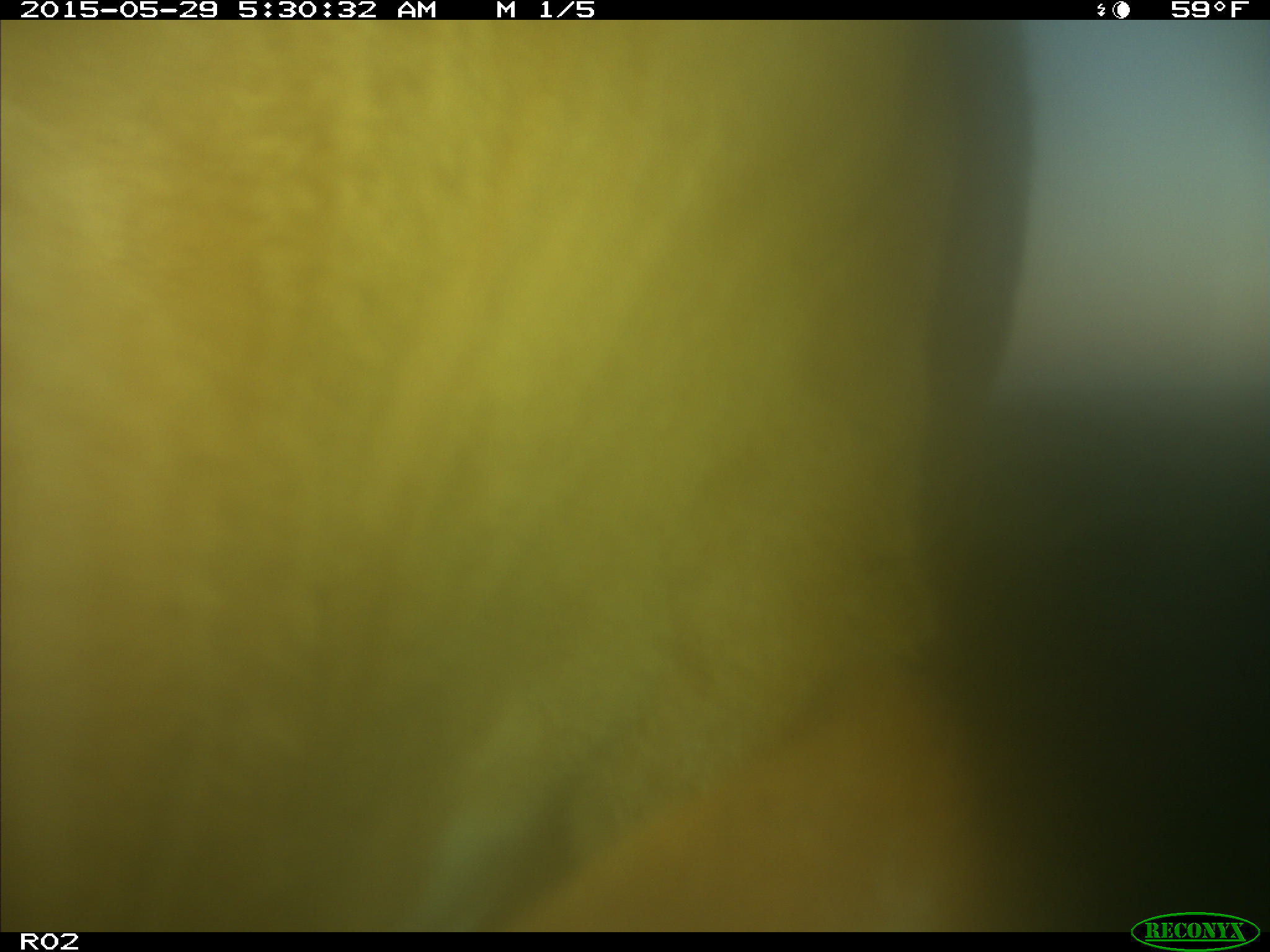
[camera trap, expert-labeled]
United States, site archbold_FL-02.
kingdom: Animalia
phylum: Chordata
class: Mammalia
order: Artiodactyla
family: Bovidae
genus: Bos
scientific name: Bos taurus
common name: domestic cow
Bos taurus (domestic cow).